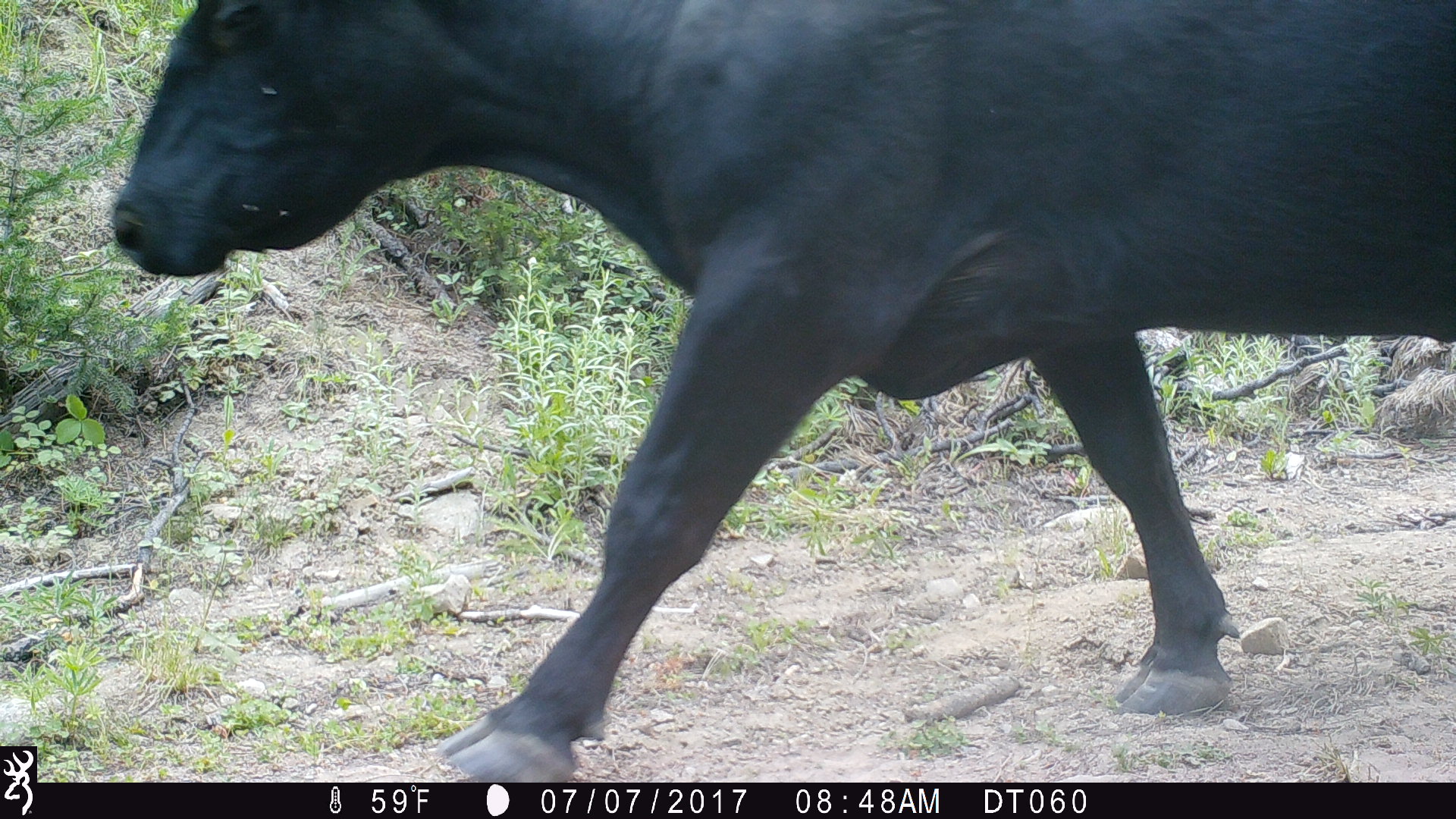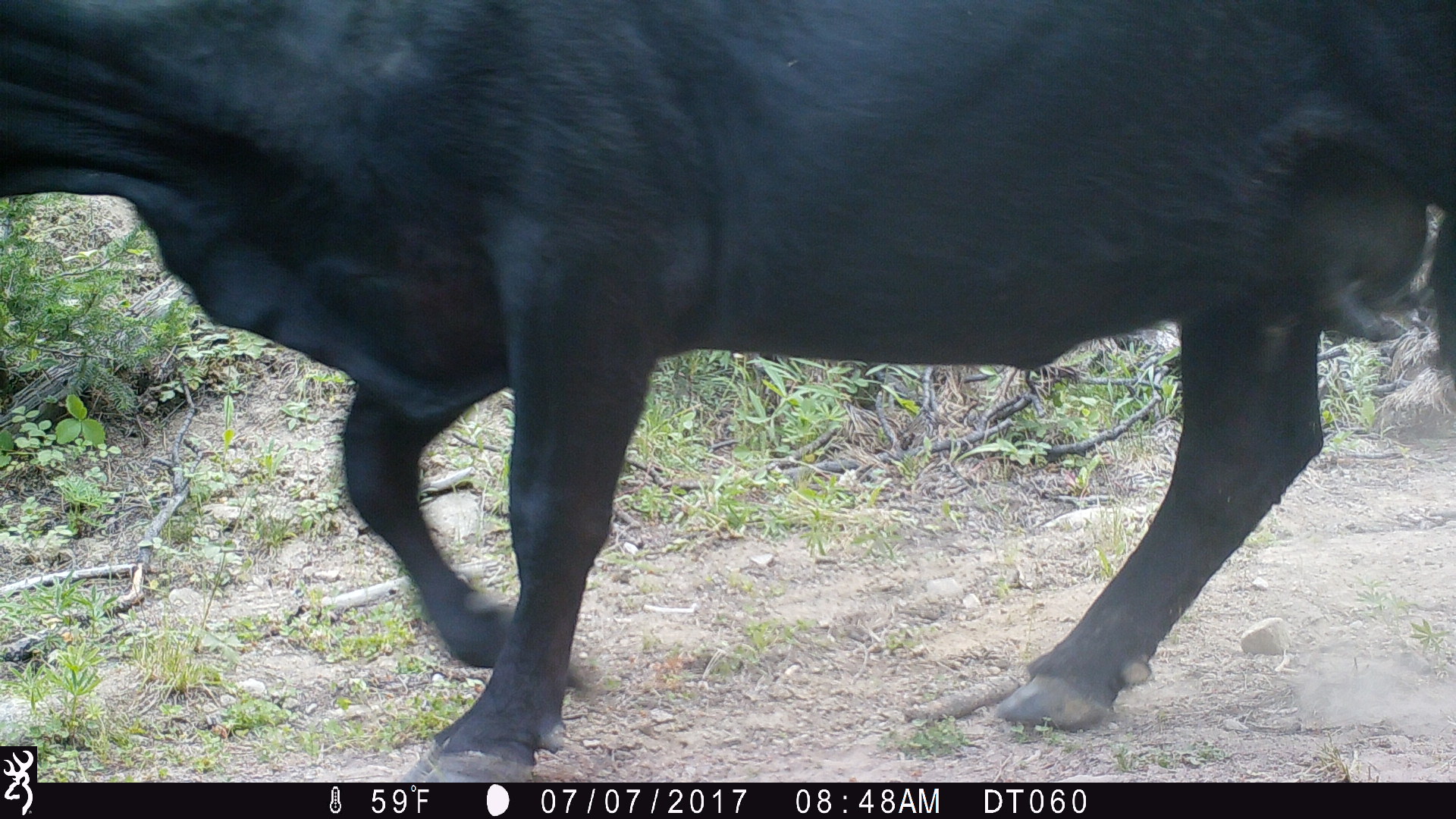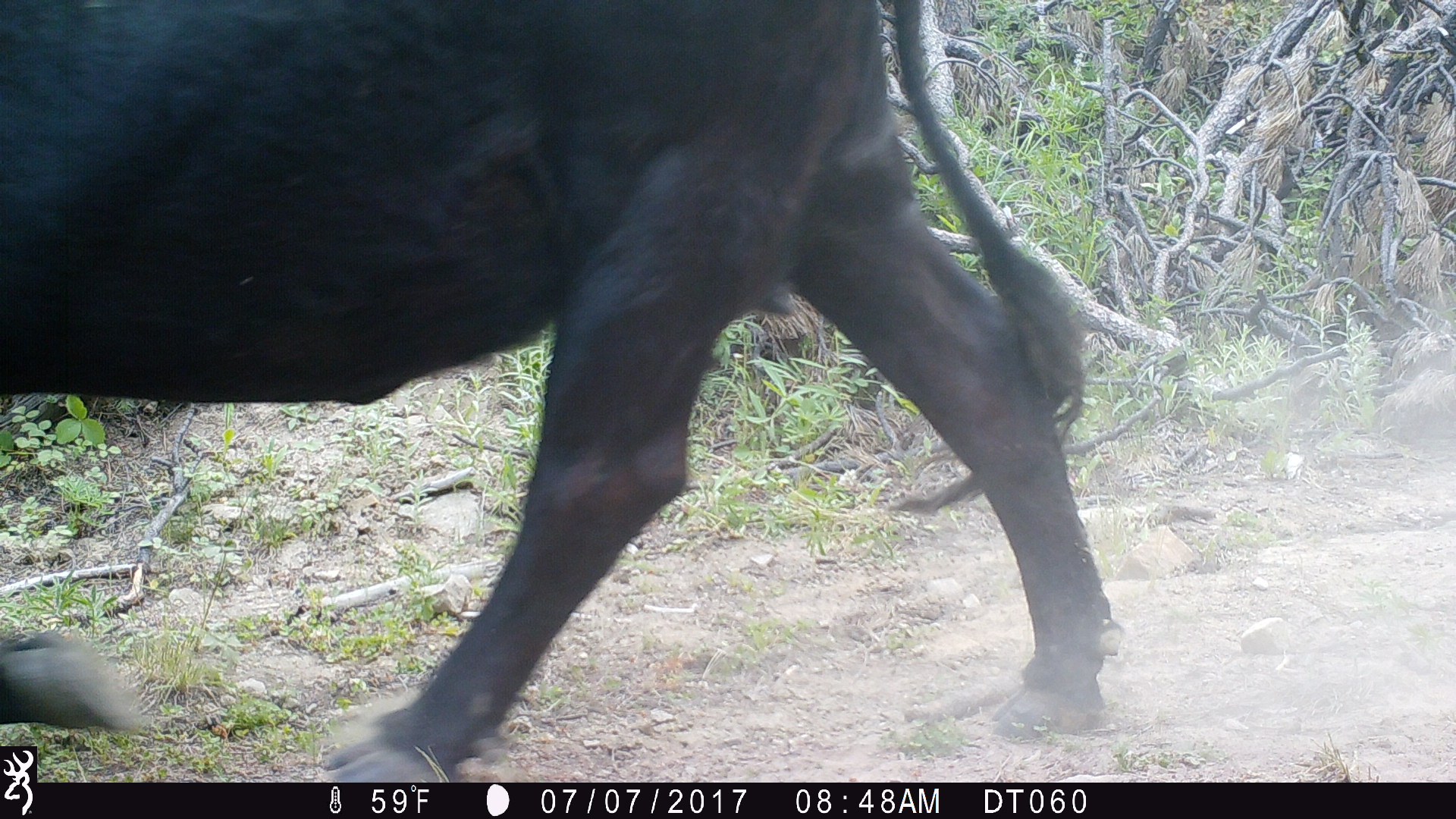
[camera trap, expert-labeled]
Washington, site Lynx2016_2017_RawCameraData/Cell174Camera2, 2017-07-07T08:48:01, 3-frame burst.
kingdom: Animalia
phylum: Chordata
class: Mammalia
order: Artiodactyla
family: Bovidae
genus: Bos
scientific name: Bos taurus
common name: domestic cattle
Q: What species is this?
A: Domestic cattle (Bos taurus).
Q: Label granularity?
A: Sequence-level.